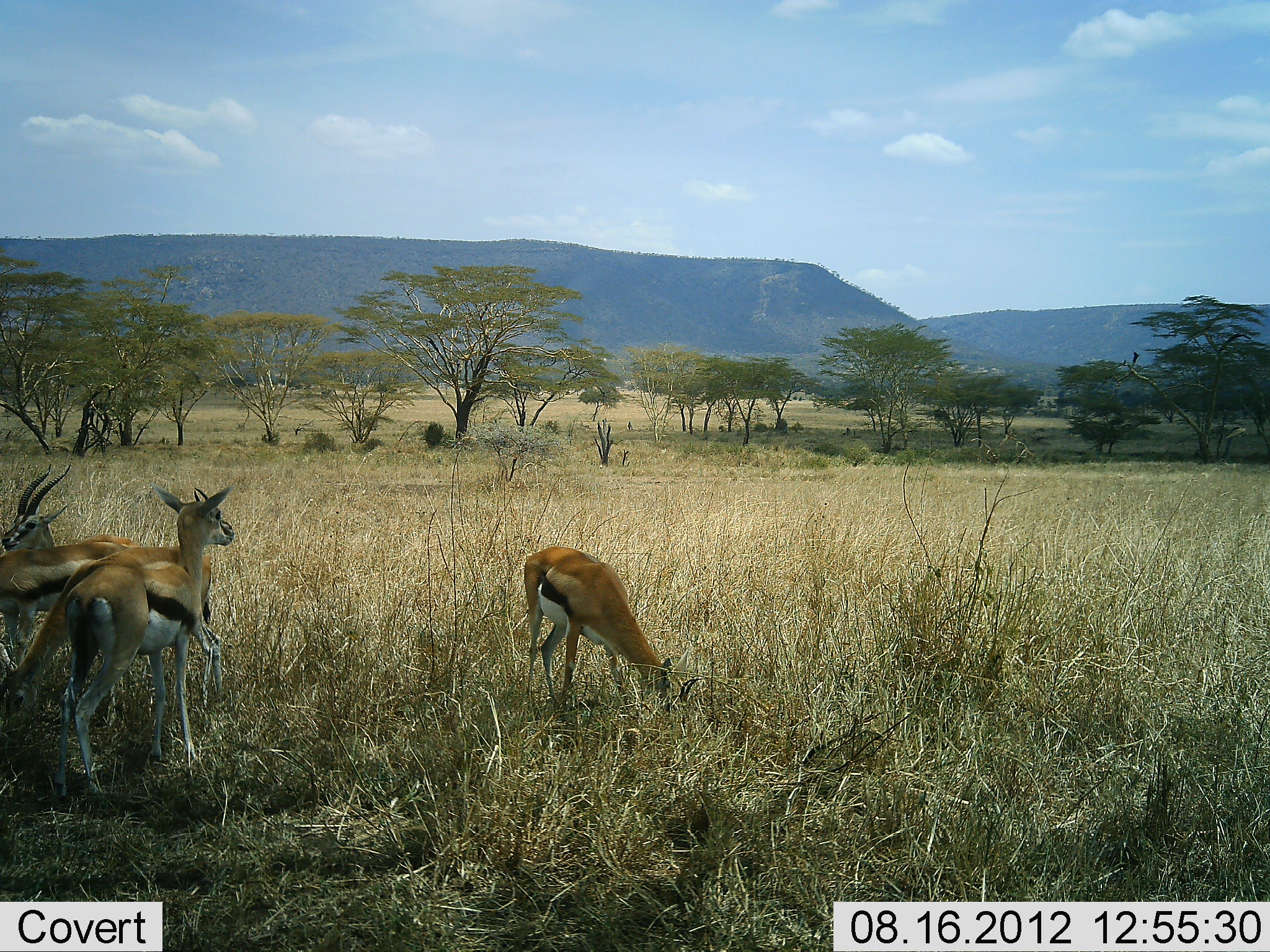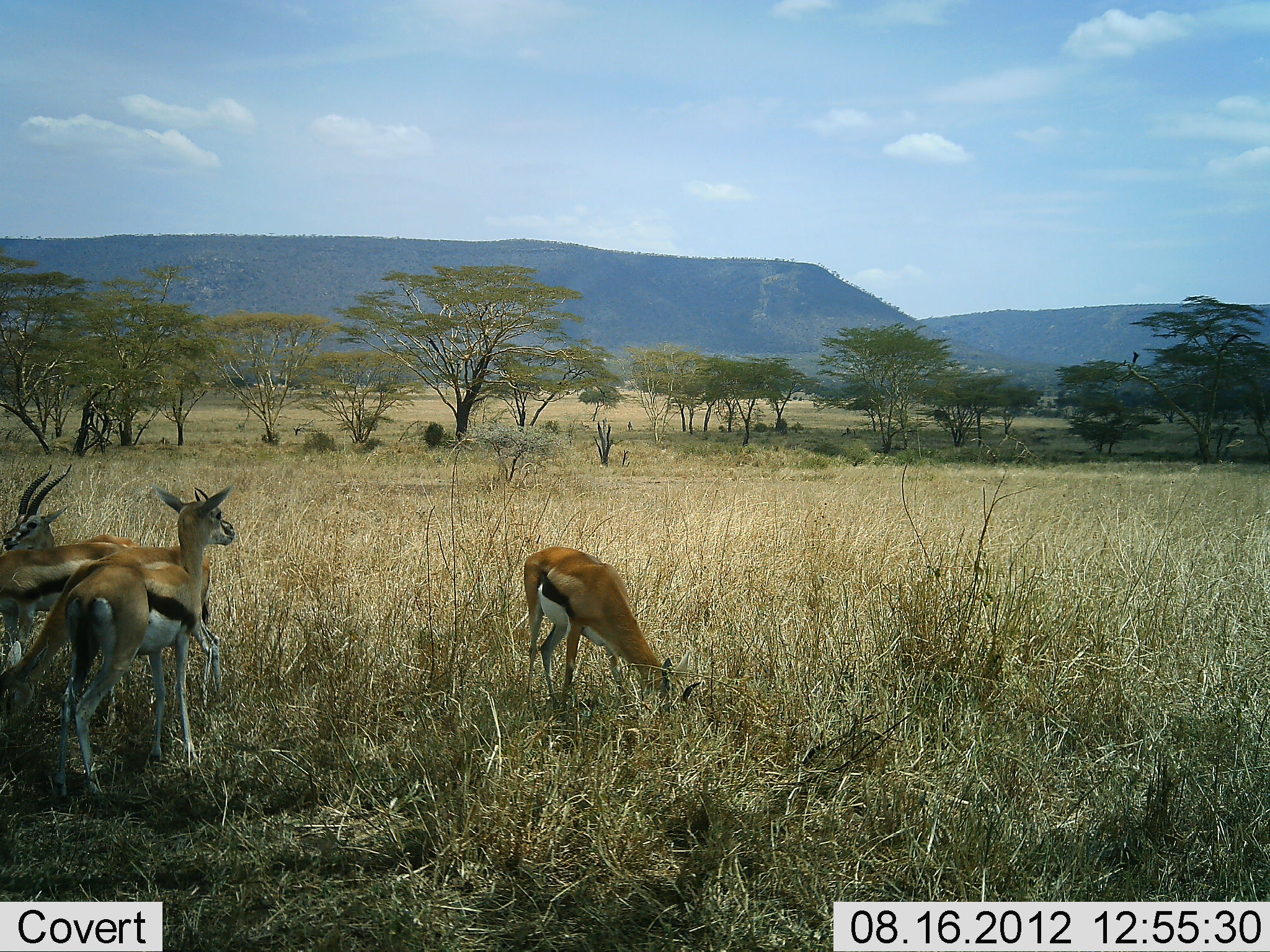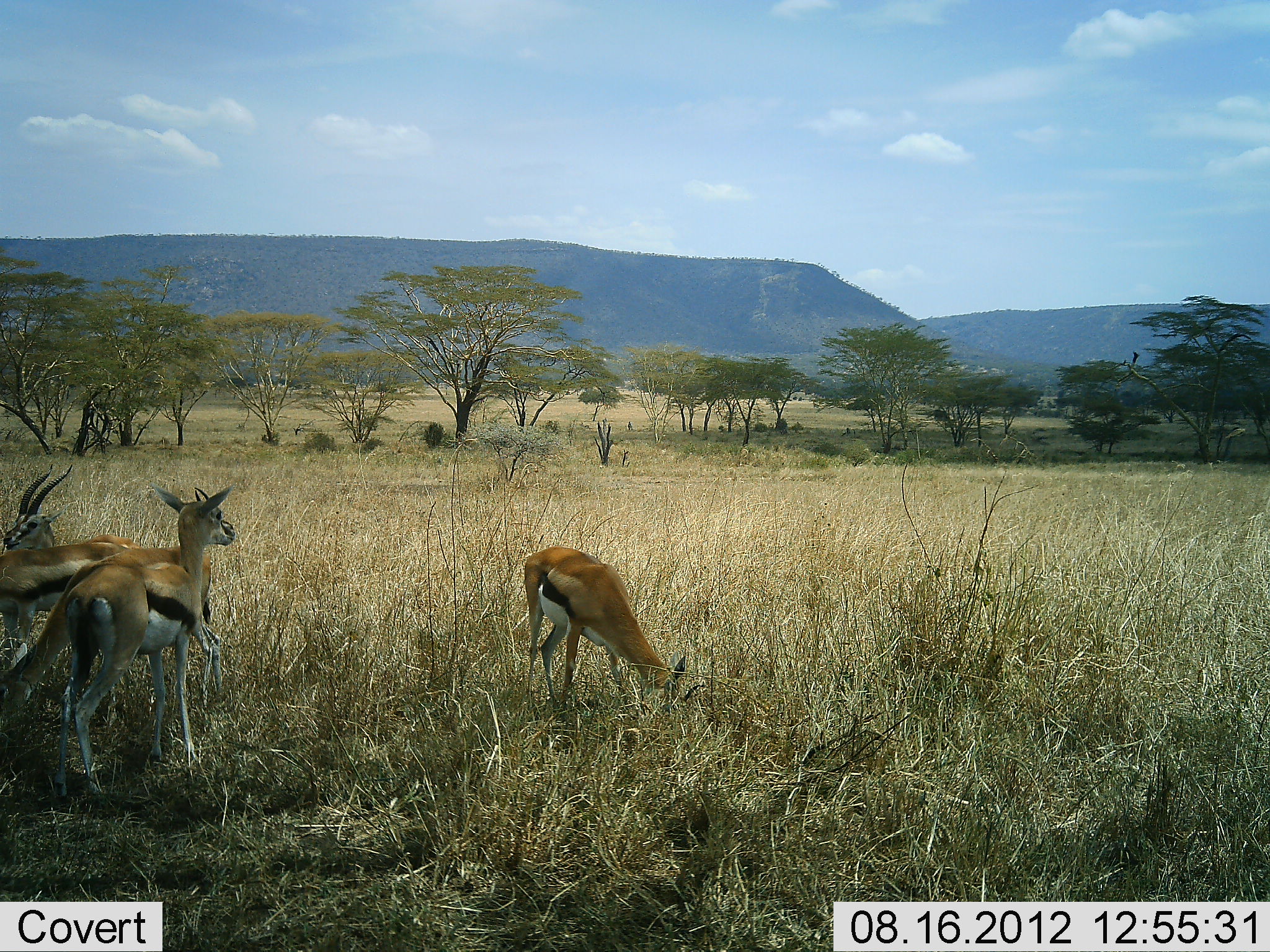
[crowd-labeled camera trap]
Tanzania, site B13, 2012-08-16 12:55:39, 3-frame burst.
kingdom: Animalia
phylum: Chordata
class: Mammalia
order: Artiodactyla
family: Bovidae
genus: Eudorcas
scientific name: Eudorcas thomsonii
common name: thomson's gazelle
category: gazellethomsons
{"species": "gazellethomsons (thomson's gazelle) (Eudorcas thomsonii)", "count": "4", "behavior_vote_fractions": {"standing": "90%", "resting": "0%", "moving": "0%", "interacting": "0%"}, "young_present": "0%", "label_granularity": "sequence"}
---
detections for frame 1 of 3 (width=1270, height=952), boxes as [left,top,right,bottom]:
animal: [50,481,234,809]; [1,546,212,753]; [524,545,701,721]; [0,544,136,666]; [1,462,138,548]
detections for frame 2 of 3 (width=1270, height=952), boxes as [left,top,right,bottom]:
animal: [50,481,234,809]; [1,546,212,753]; [524,545,701,721]; [0,544,136,666]; [0,463,137,545]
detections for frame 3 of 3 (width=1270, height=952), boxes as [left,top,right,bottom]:
animal: [50,481,234,809]; [1,545,223,723]; [524,545,701,721]; [0,544,148,676]; [0,463,140,593]